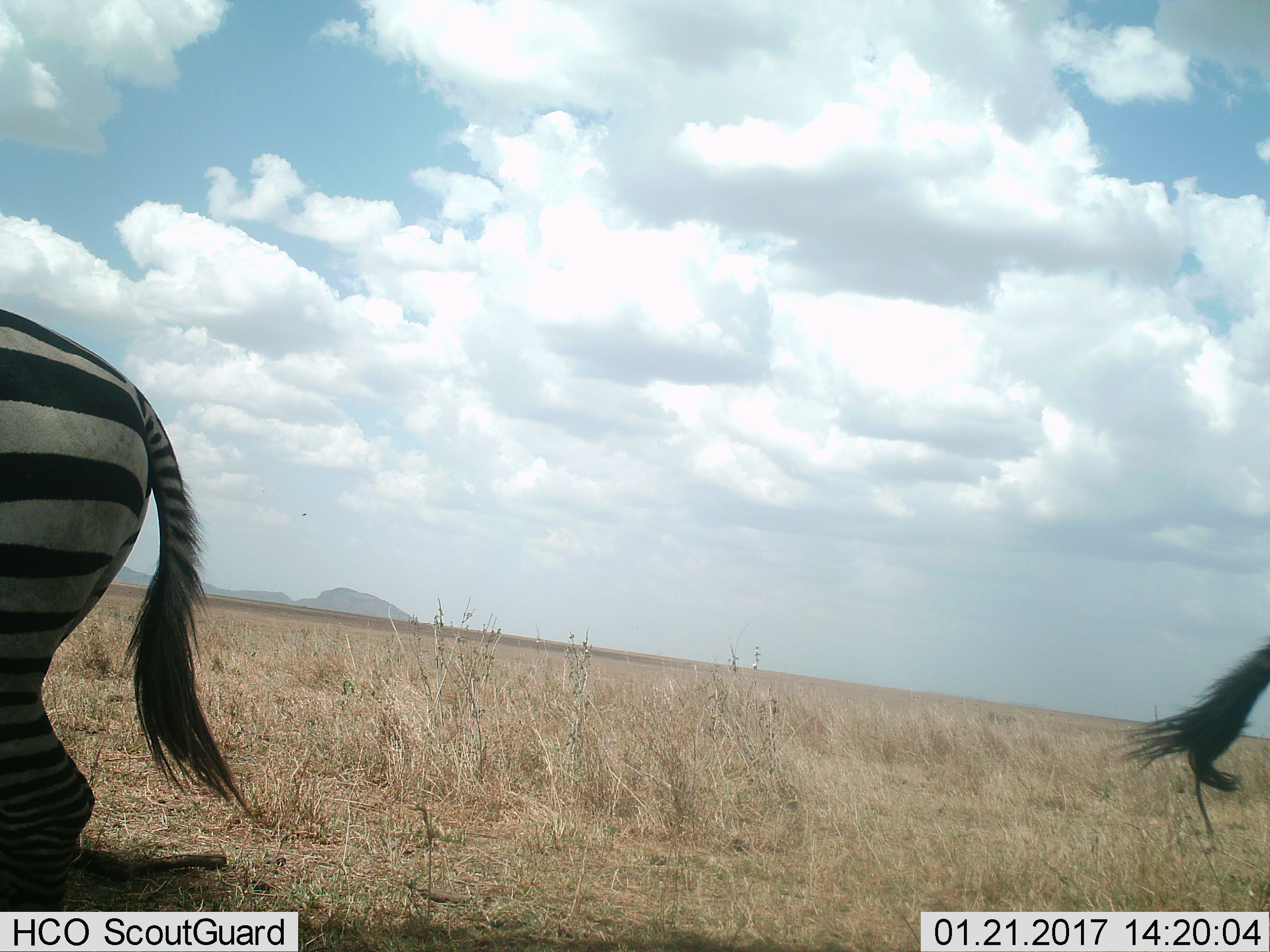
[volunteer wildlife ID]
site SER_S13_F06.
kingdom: Animalia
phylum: Chordata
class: Mammalia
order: Perissodactyla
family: Equidae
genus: Equus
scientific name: Equus quagga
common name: plains zebra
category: zebraplains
Zebraplains (plains zebra) (Equus quagga), count 2. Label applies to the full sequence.